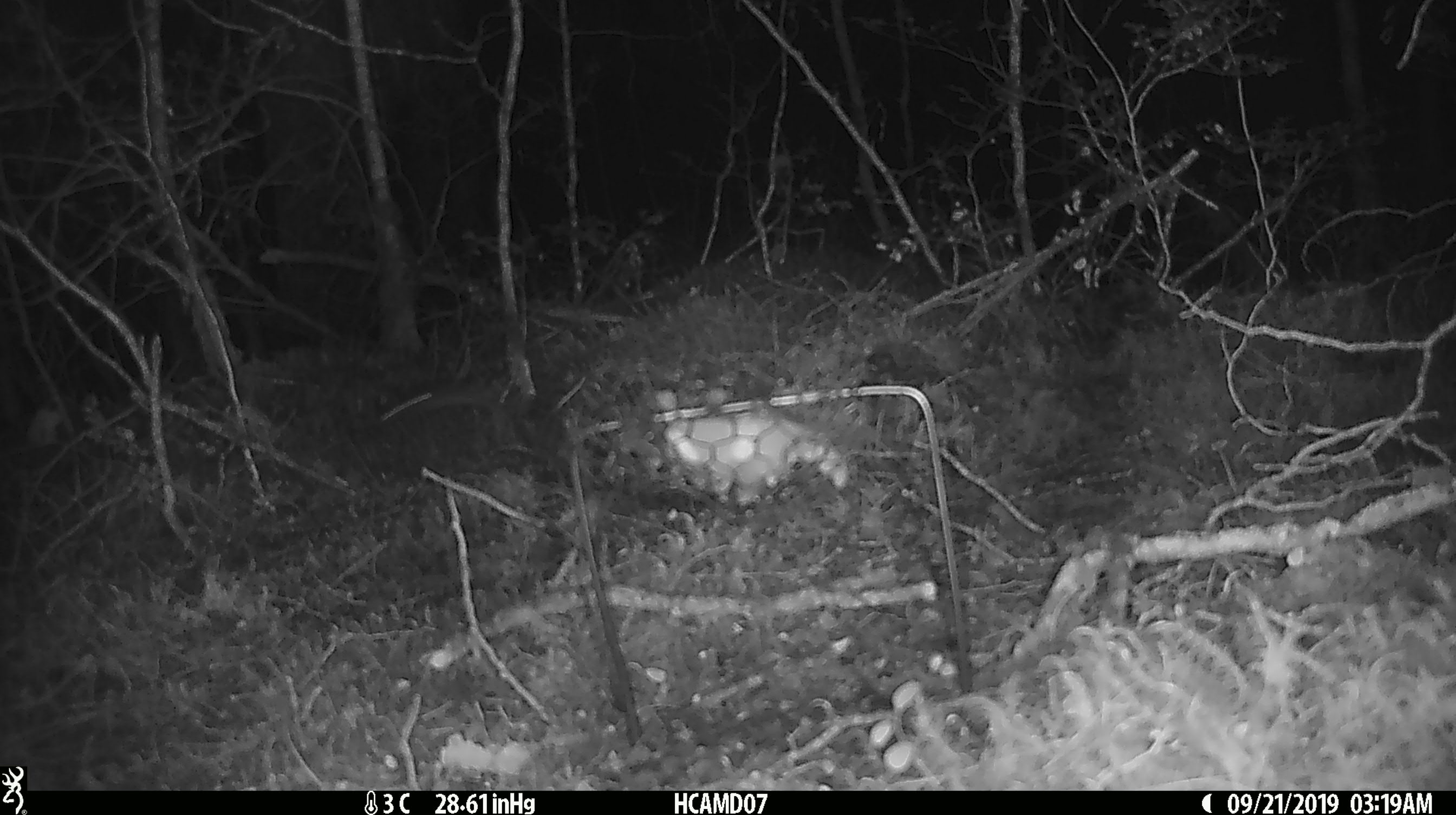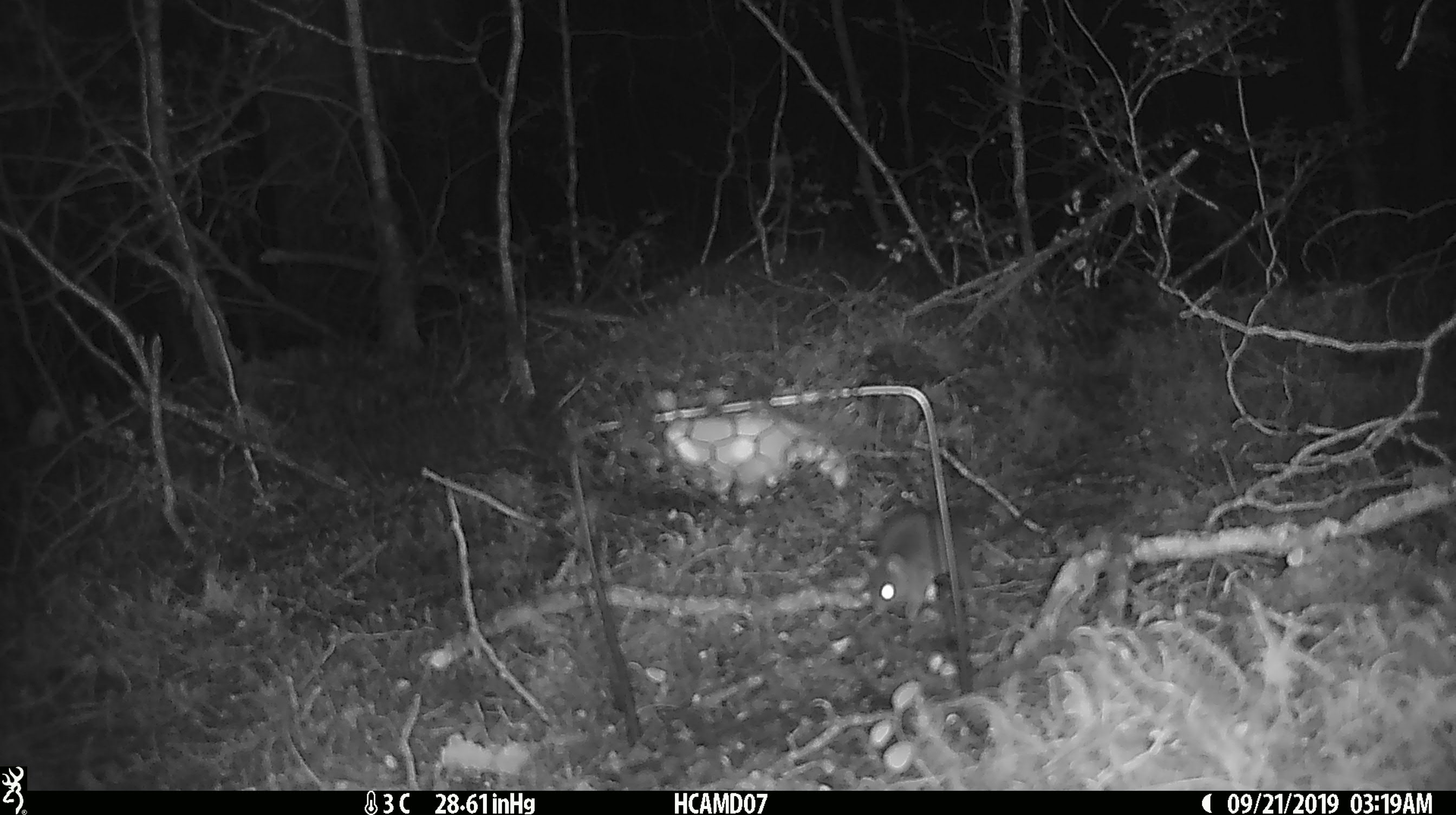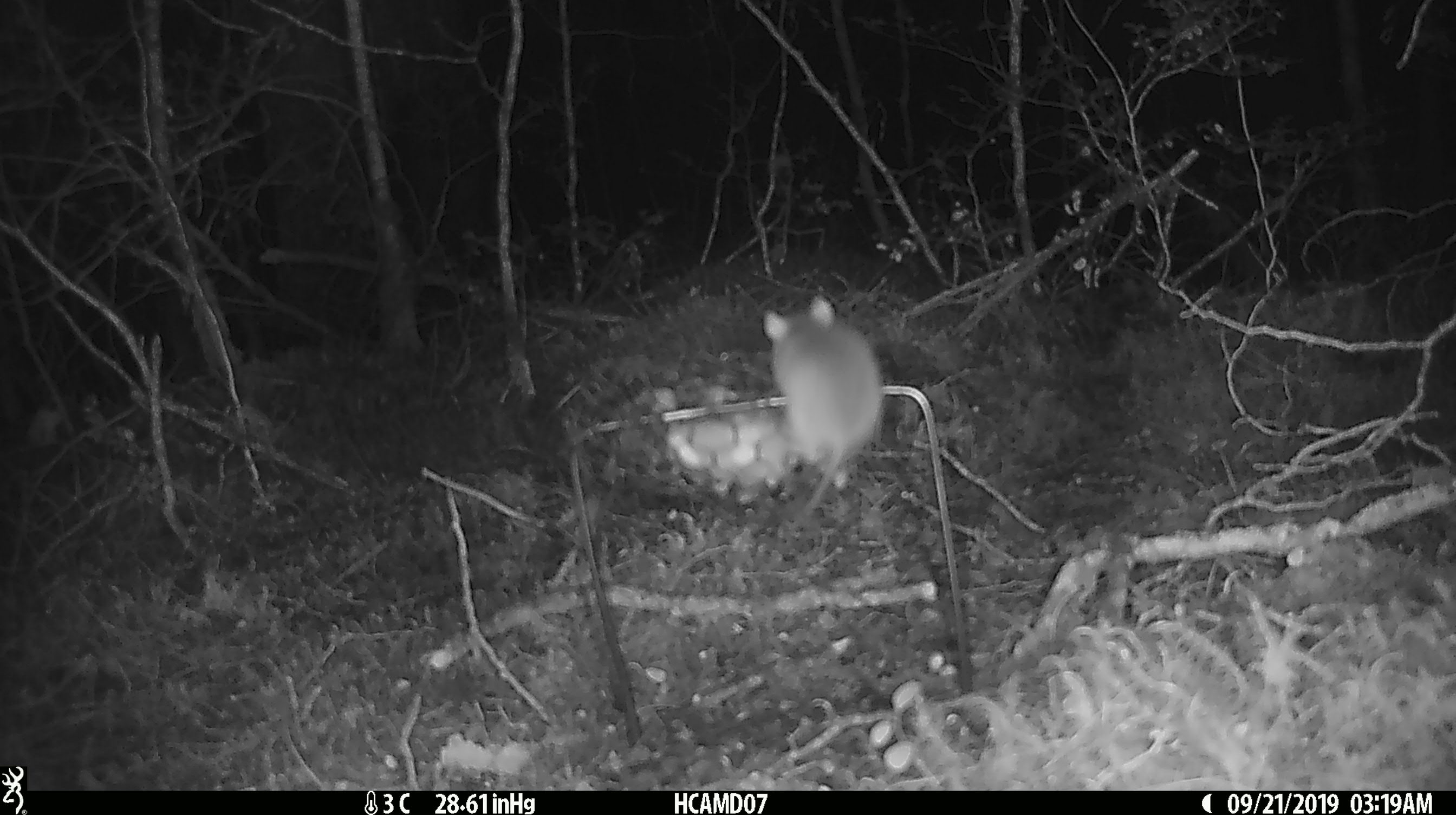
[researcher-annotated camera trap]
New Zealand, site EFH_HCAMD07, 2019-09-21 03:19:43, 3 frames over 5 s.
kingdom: Animalia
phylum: Chordata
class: Mammalia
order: Rodentia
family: Muridae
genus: Mus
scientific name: Mus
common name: mouse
Mouse (Mus).